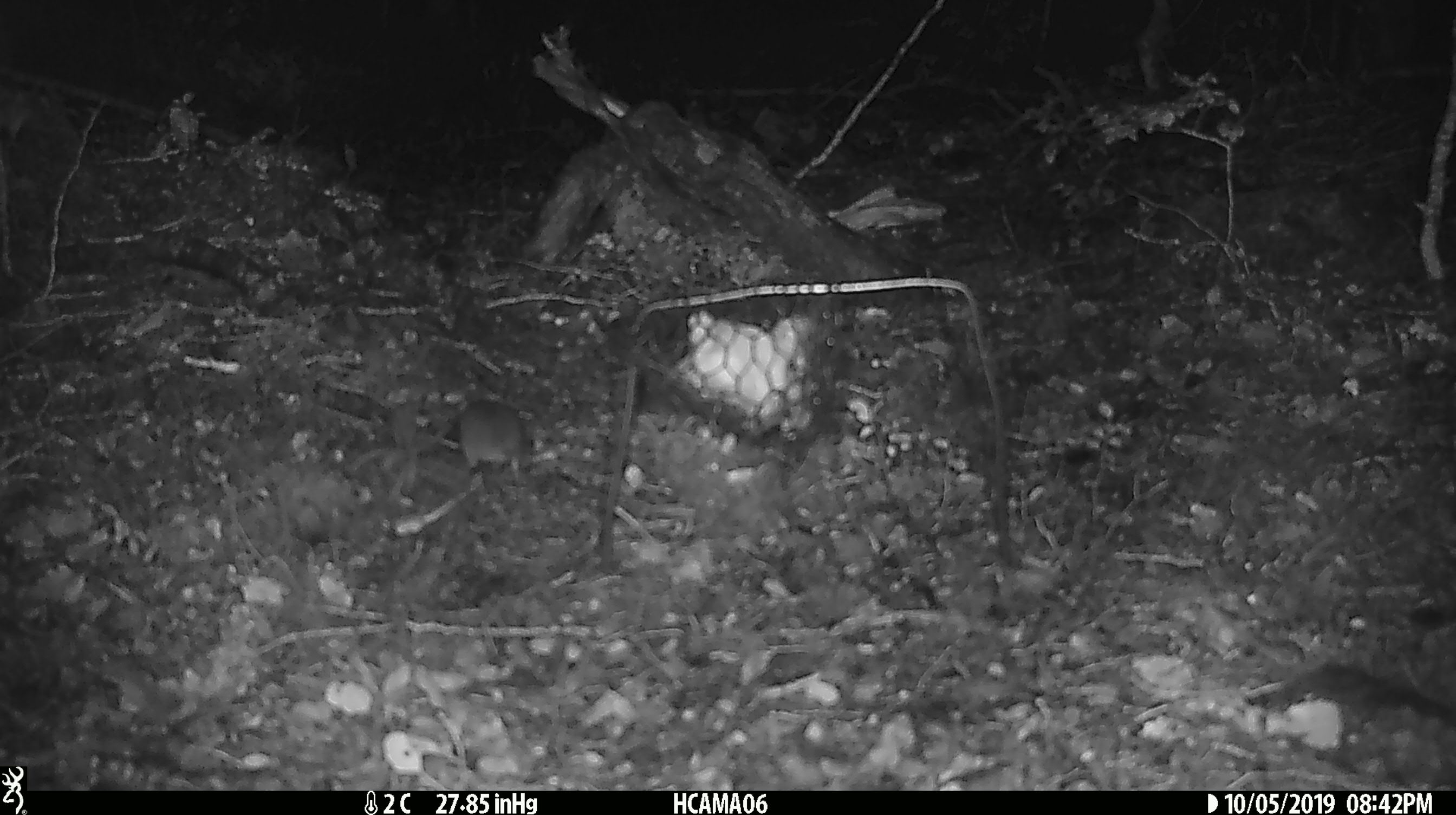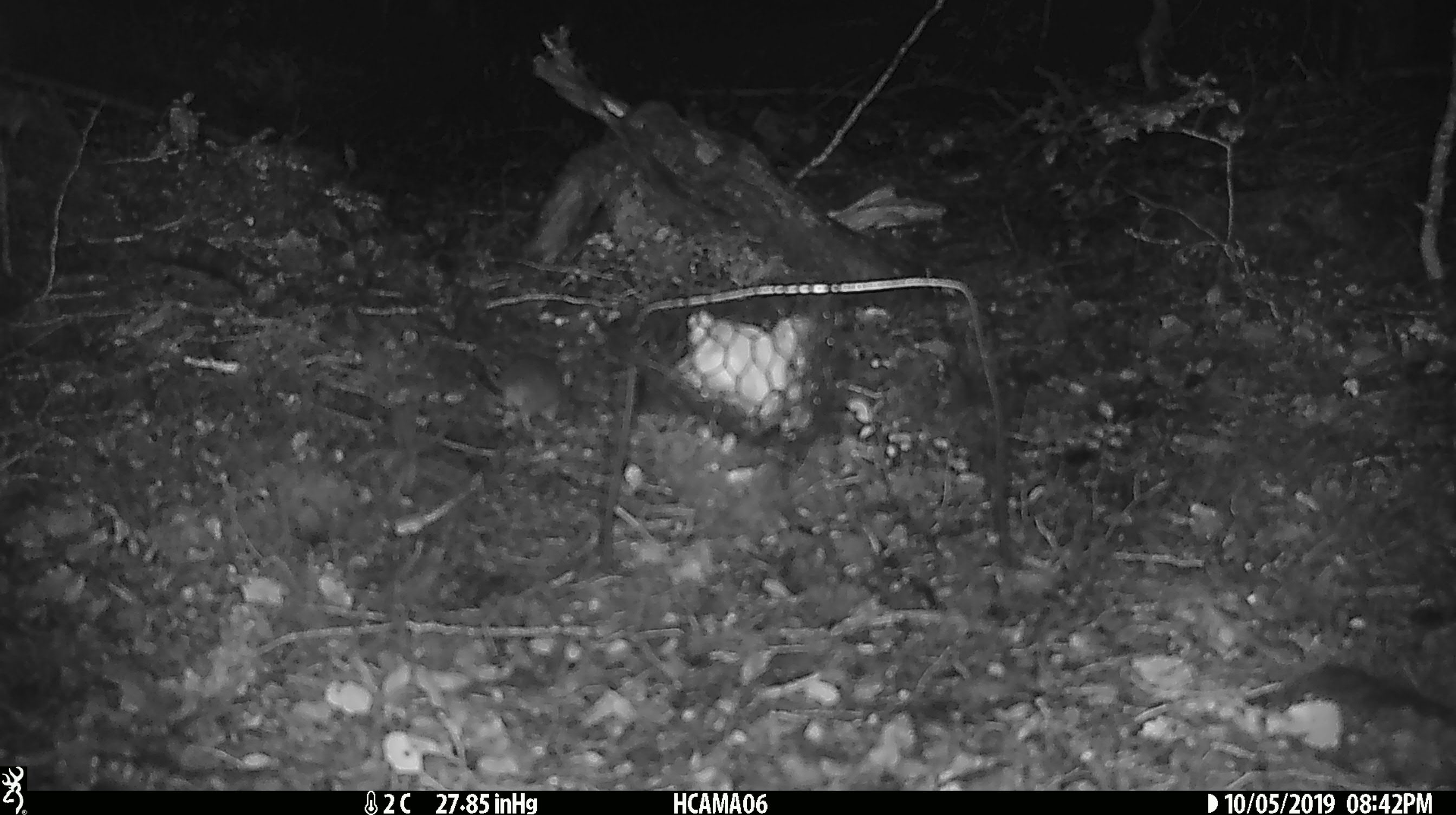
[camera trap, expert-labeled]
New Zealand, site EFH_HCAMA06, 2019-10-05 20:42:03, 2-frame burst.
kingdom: Animalia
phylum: Chordata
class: Mammalia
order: Rodentia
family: Muridae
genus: Mus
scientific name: Mus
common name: mouse